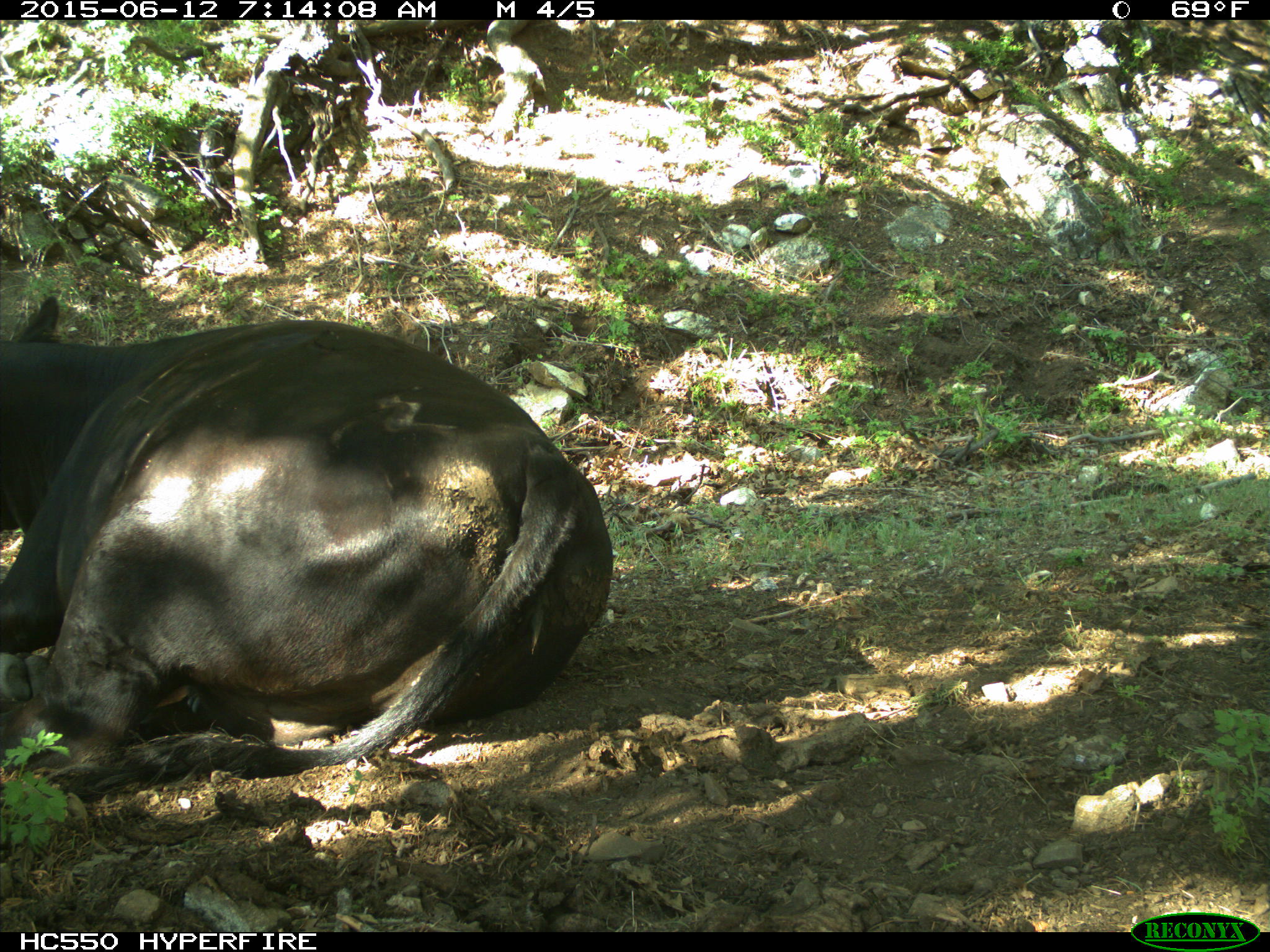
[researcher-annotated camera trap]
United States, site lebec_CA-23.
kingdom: Animalia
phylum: Chordata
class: Mammalia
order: Artiodactyla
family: Bovidae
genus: Bos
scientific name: Bos taurus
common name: domestic cow